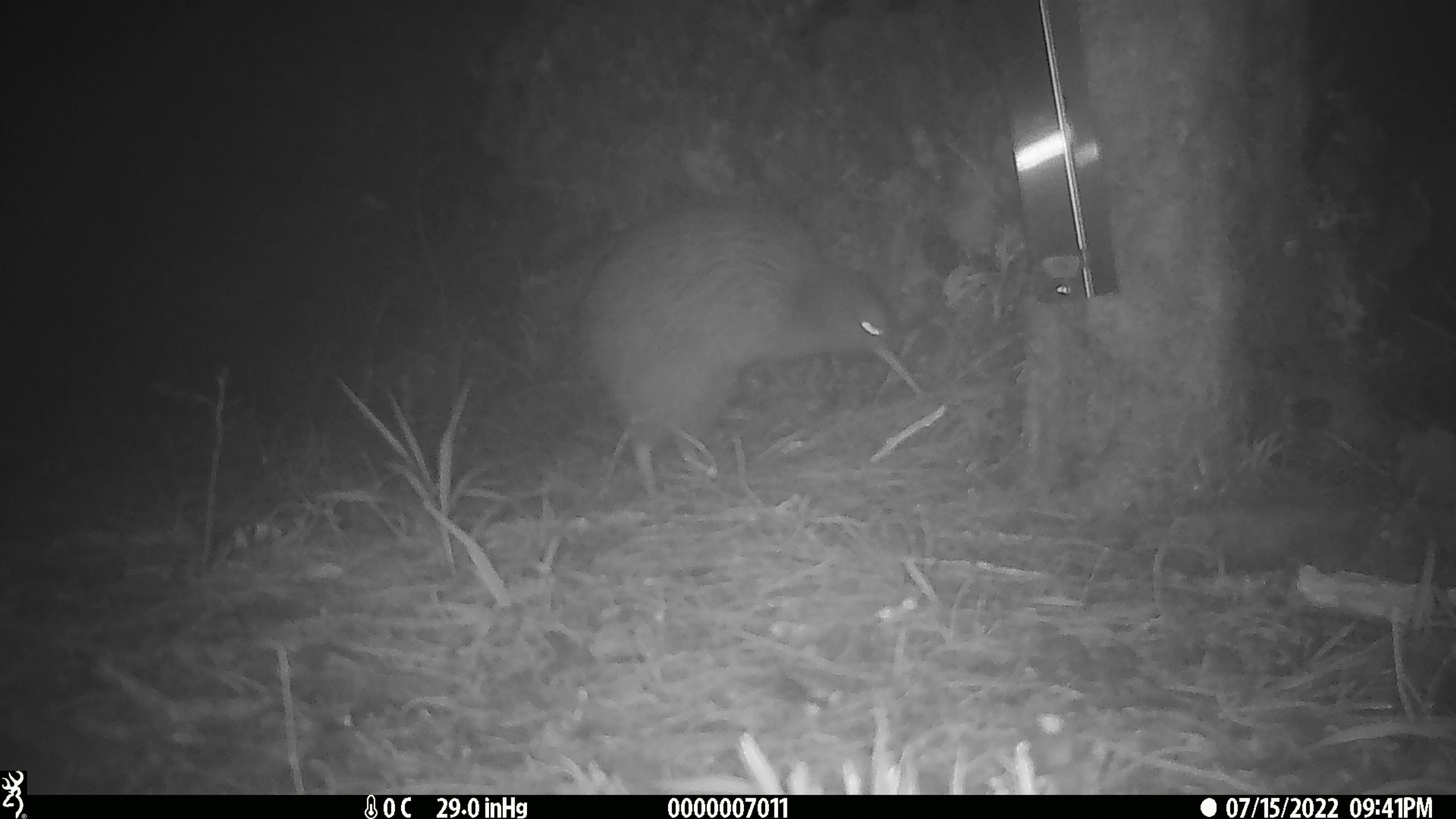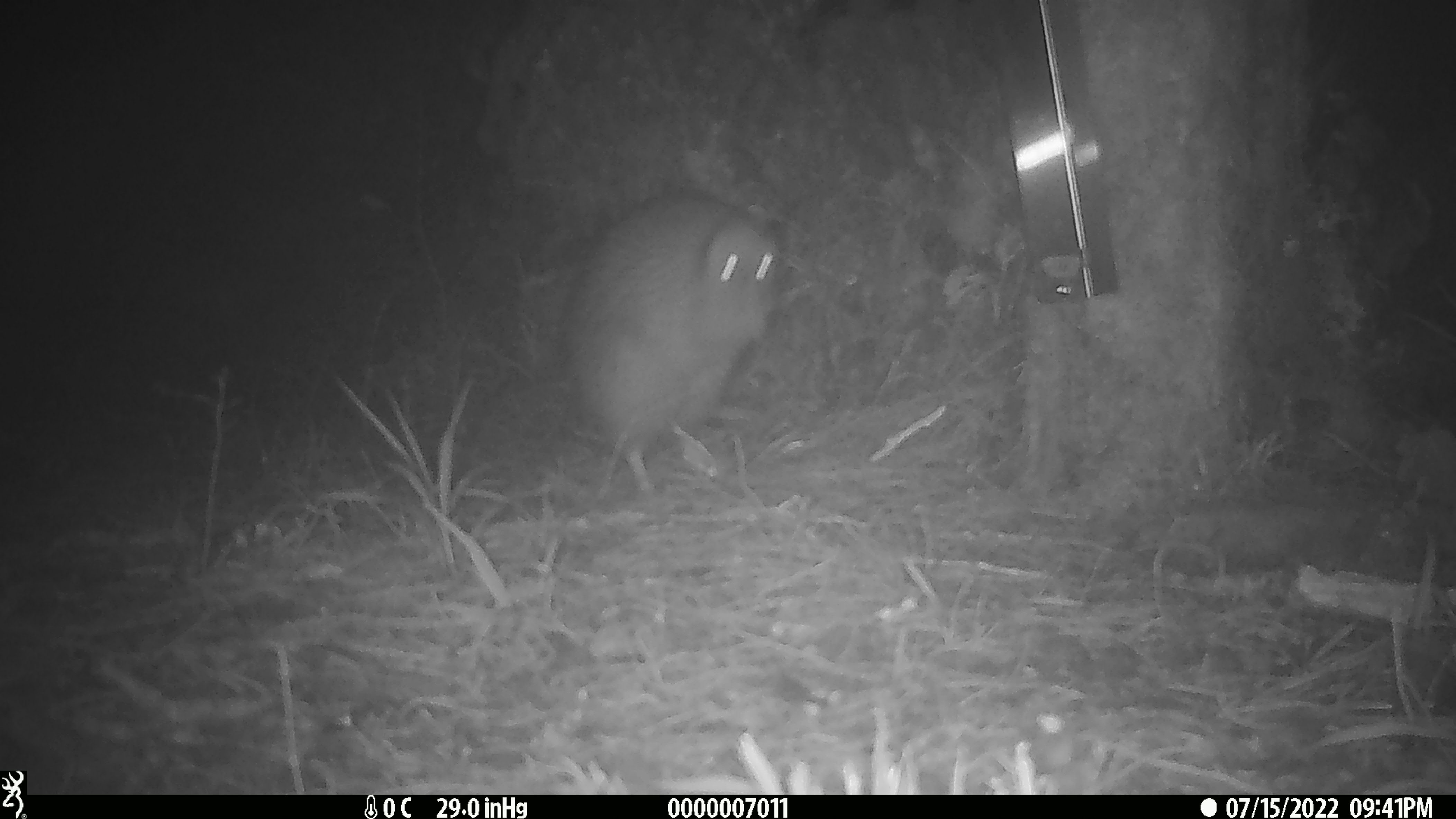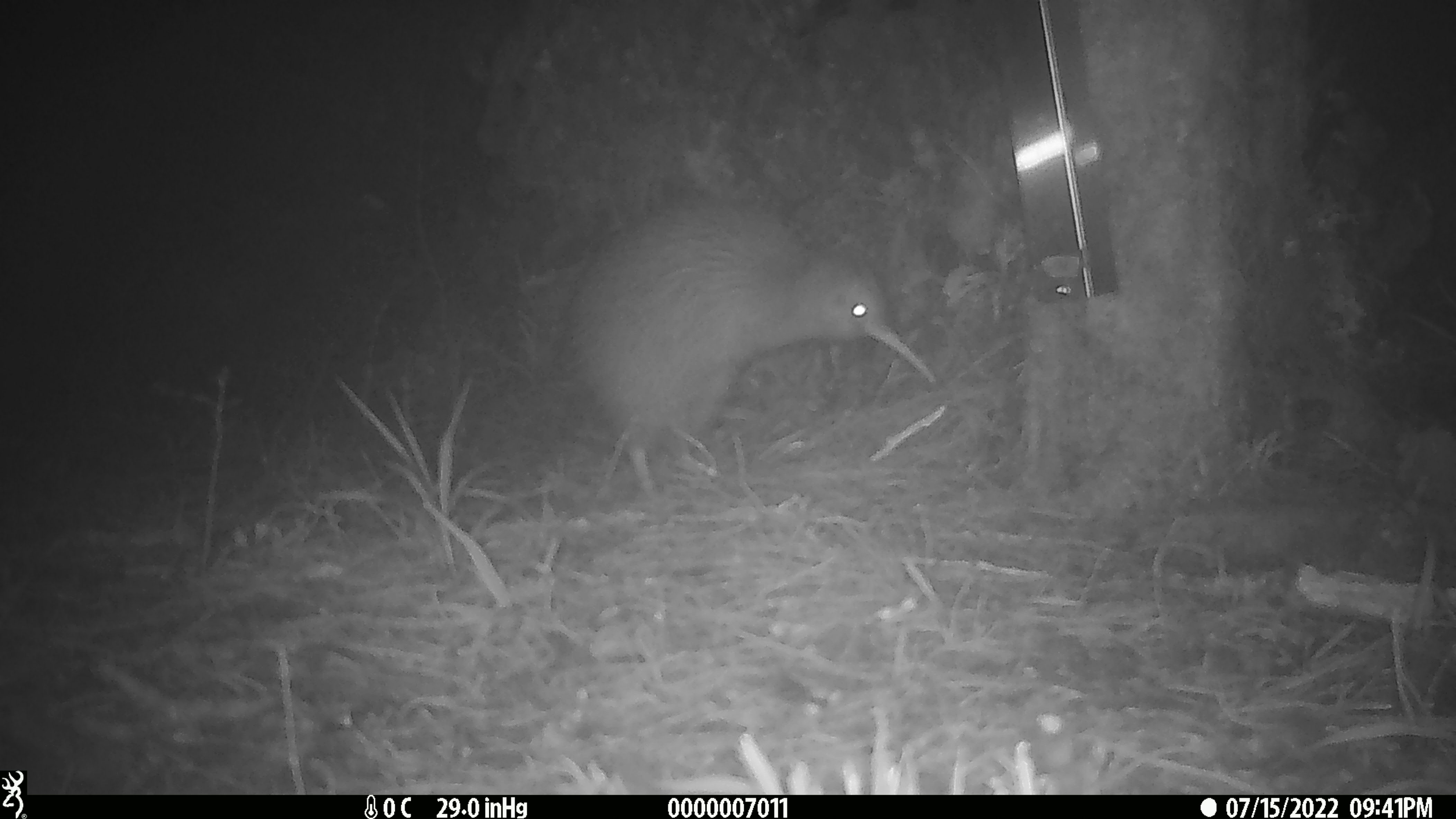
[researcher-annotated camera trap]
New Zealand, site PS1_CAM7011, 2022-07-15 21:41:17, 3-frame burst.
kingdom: Animalia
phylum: Chordata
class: Aves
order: Apterygiformes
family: Apterygidae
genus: Apteryx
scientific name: Apteryx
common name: kiwi